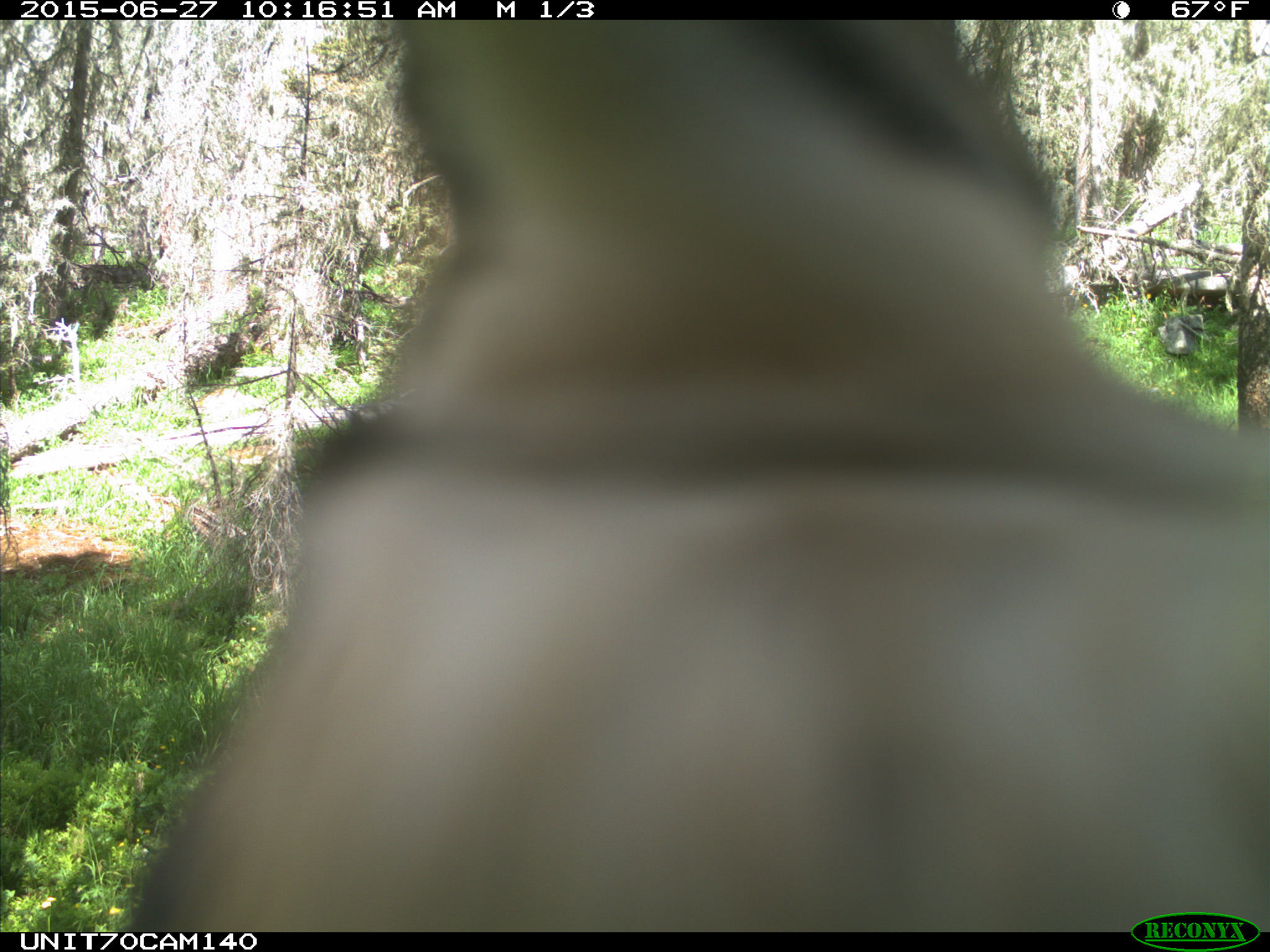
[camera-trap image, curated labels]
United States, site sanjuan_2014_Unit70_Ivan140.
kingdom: Animalia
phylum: Chordata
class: Aves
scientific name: Aves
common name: birds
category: unidentified bird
Unidentified bird (birds) (Aves).